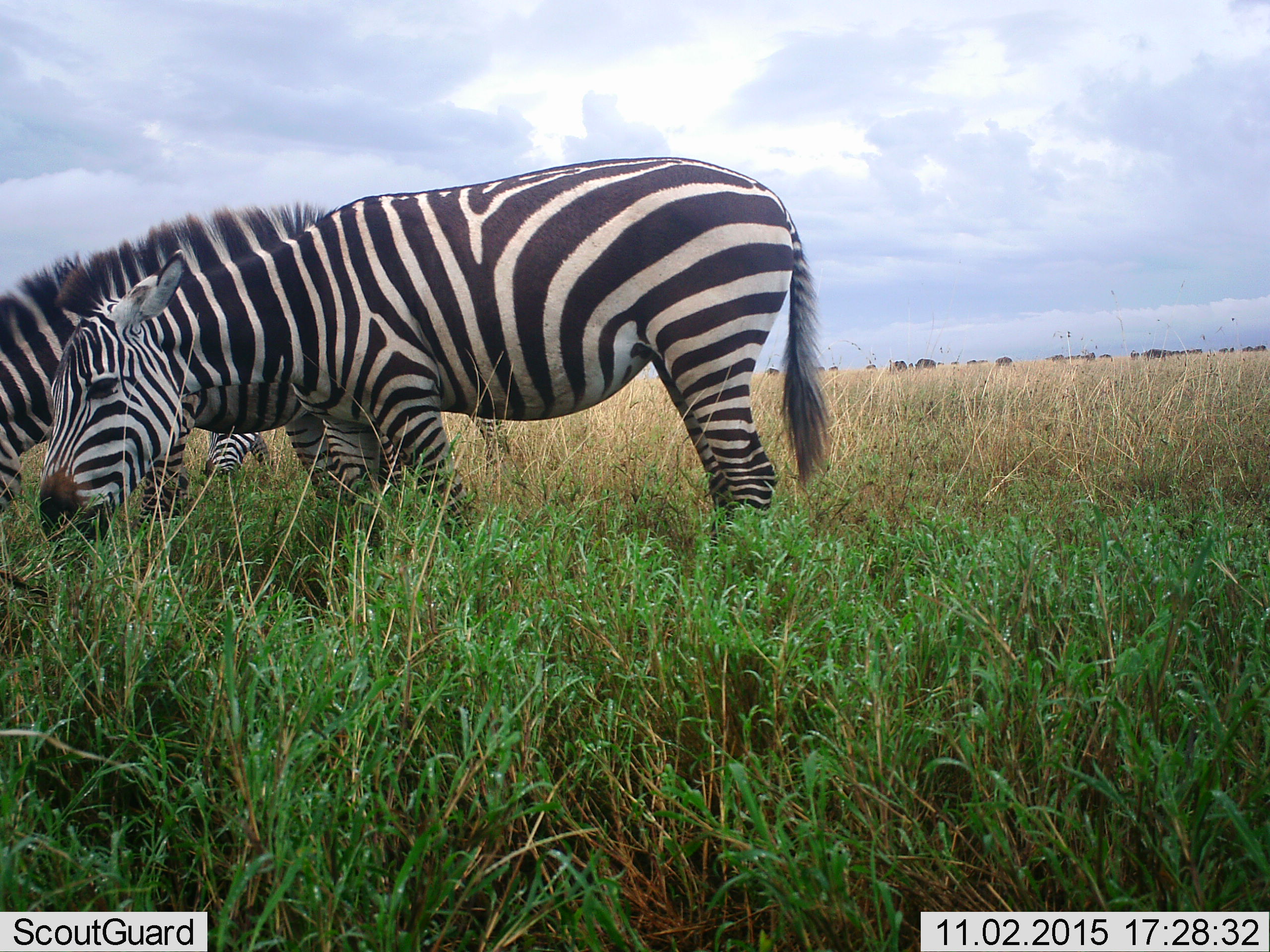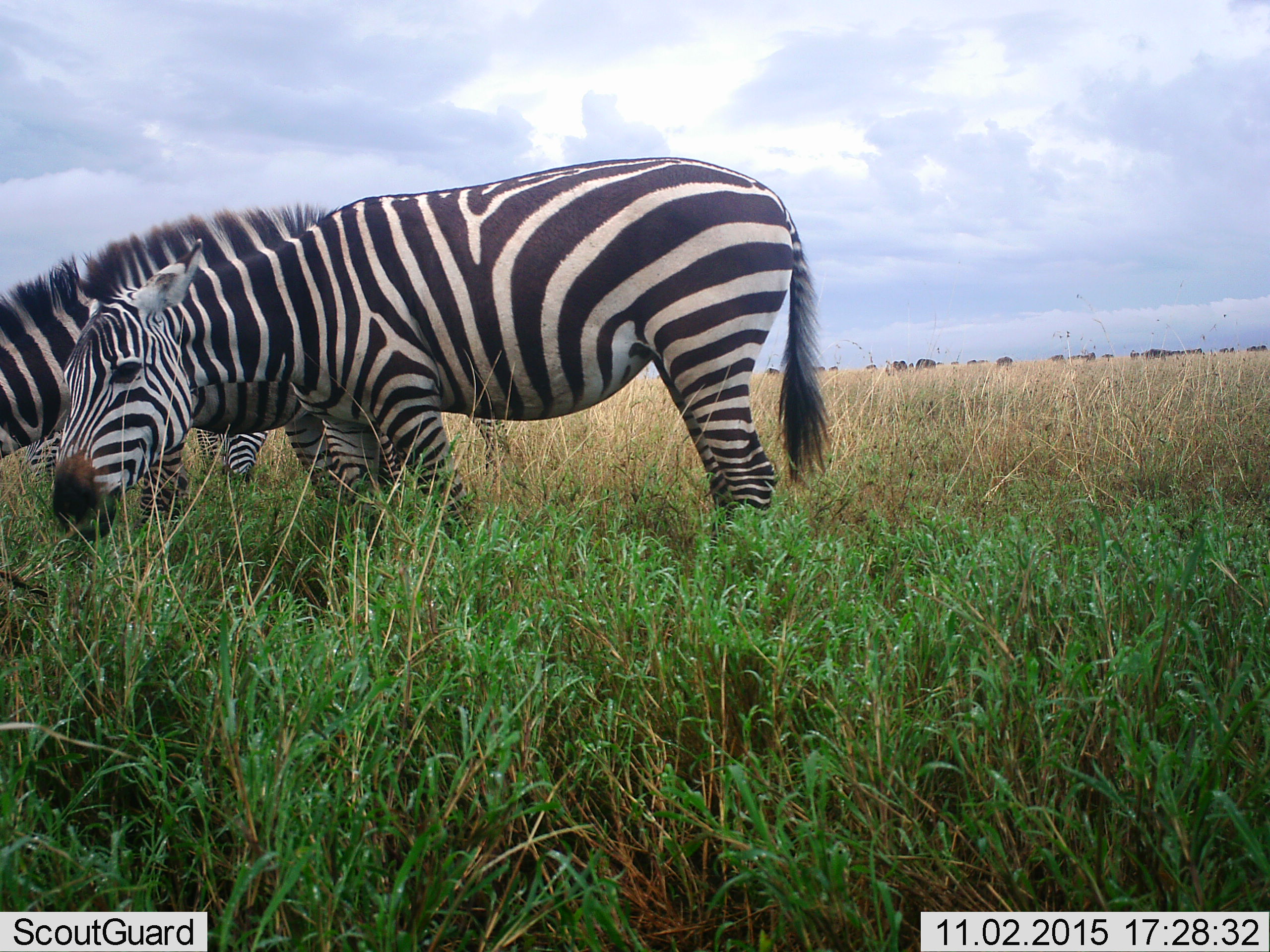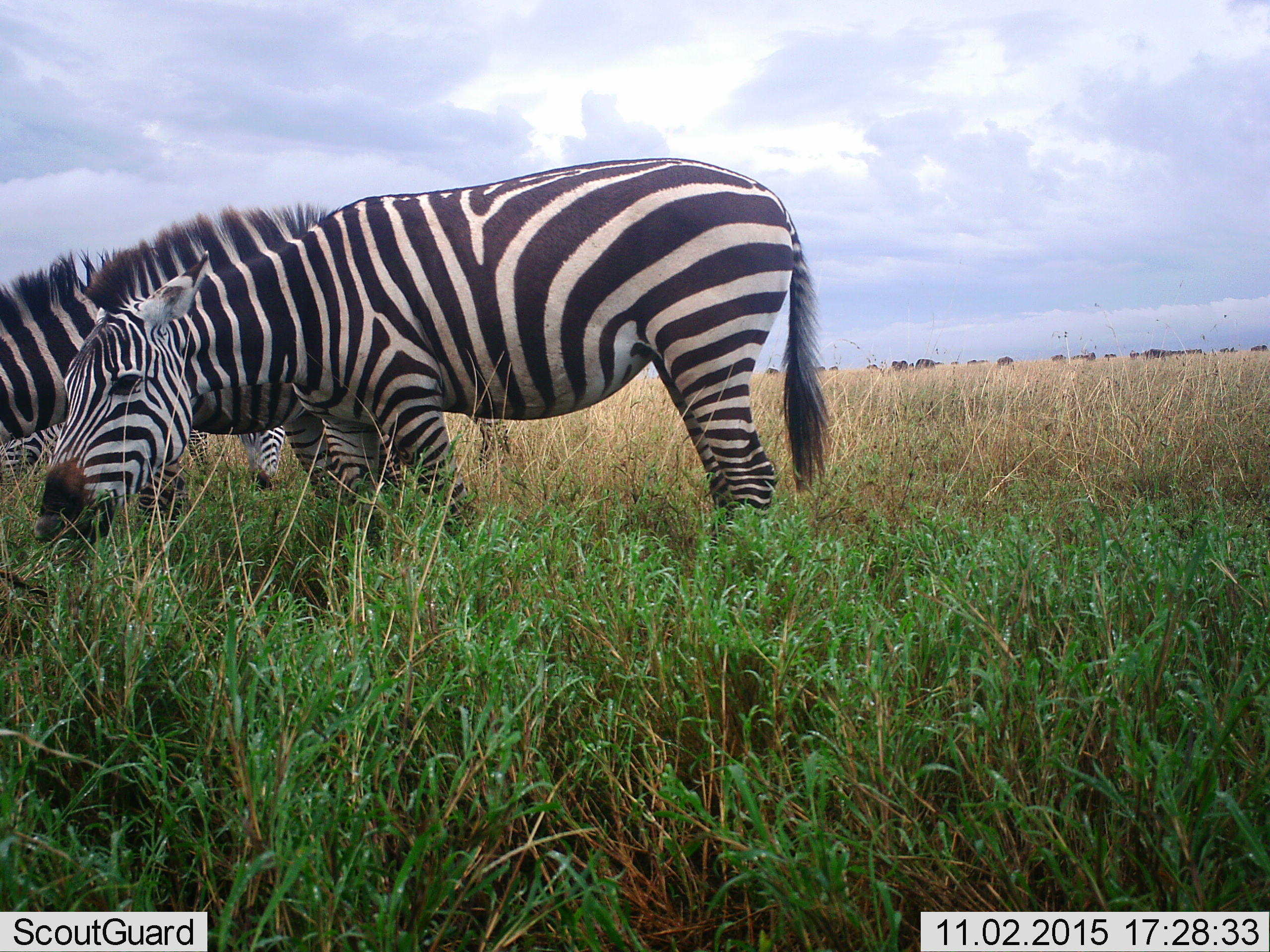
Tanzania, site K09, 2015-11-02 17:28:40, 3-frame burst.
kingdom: Animalia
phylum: Chordata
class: Mammalia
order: Perissodactyla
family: Equidae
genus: Equus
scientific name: Equus quagga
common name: plains zebra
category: zebra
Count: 3.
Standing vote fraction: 30%.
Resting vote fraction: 0%.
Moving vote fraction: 10%.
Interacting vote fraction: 0%.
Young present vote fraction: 0%.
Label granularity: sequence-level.